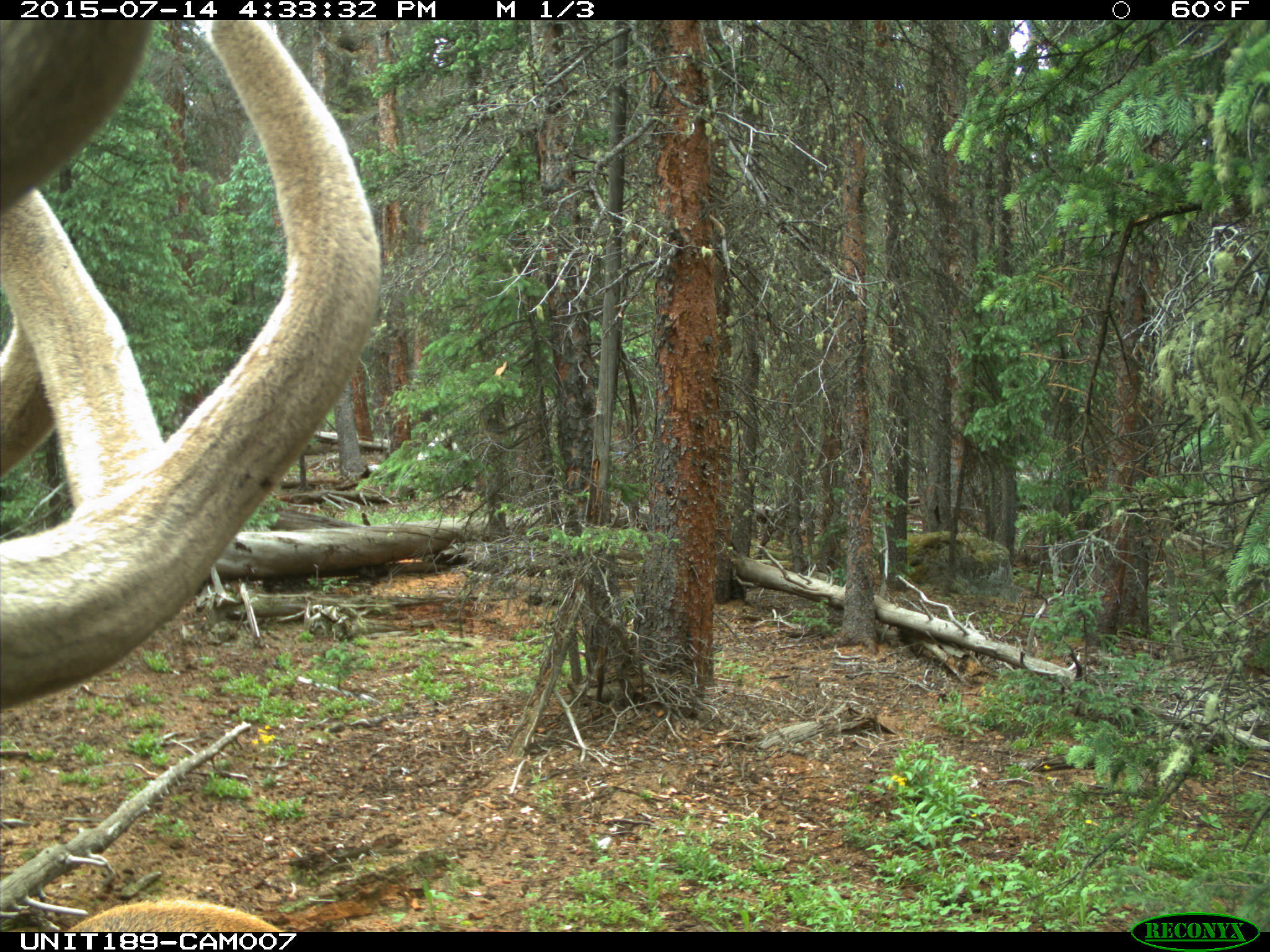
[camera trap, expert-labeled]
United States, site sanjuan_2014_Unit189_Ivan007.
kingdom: Animalia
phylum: Chordata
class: Mammalia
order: Artiodactyla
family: Cervidae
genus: Cervus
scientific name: Cervus elaphus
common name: red deer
Cervus elaphus (red deer).